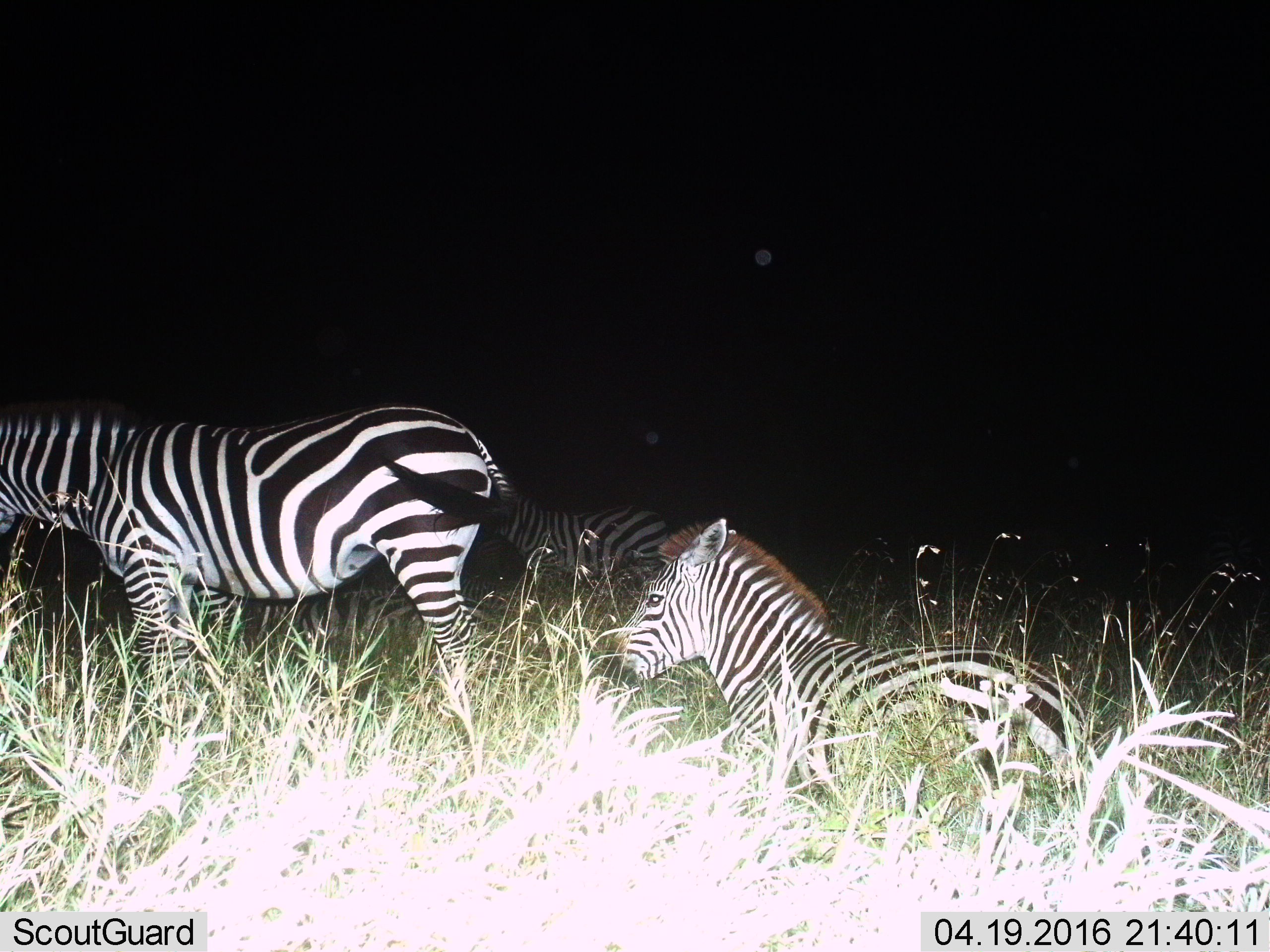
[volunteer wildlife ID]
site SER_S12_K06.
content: unidentified animal